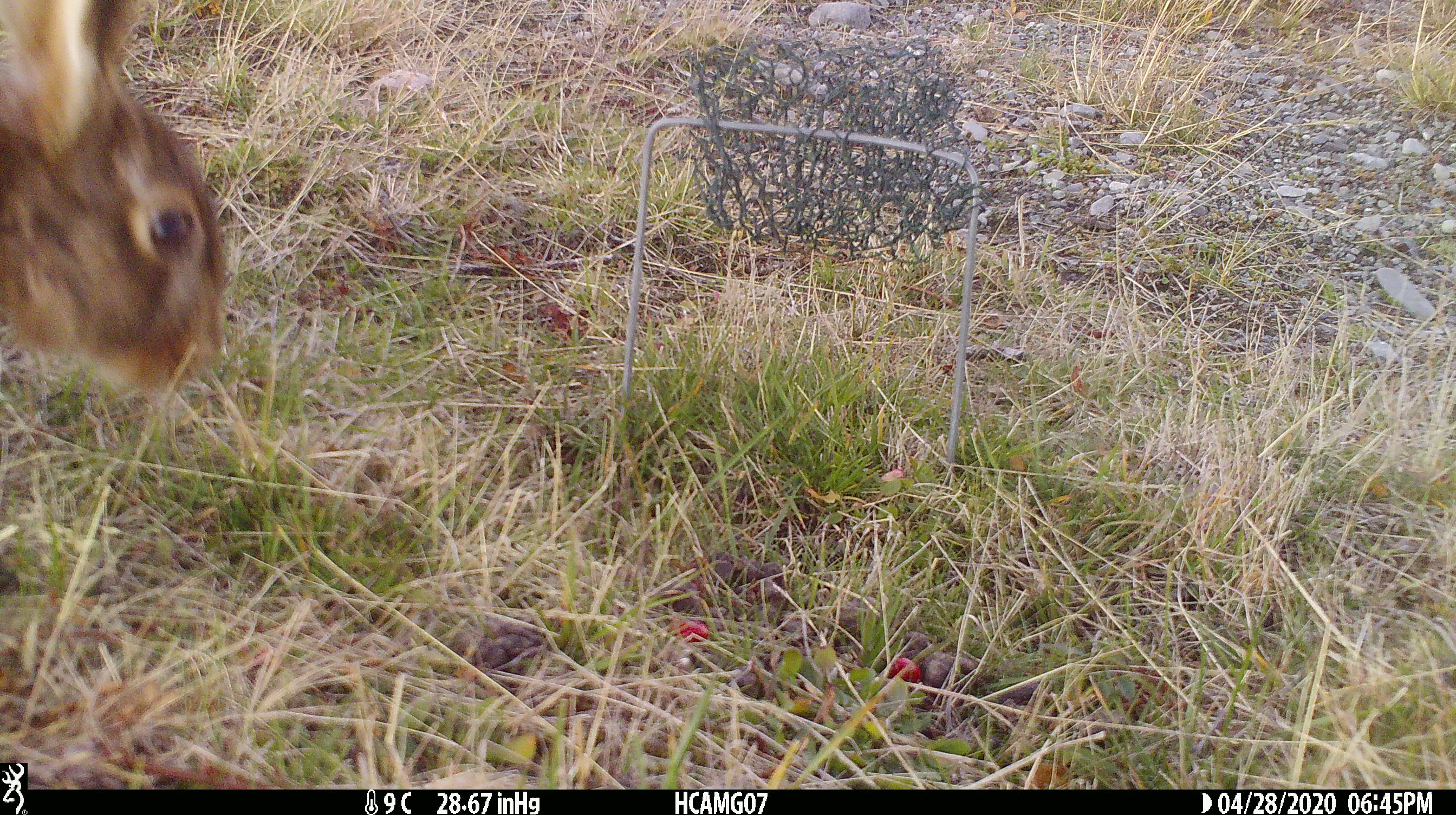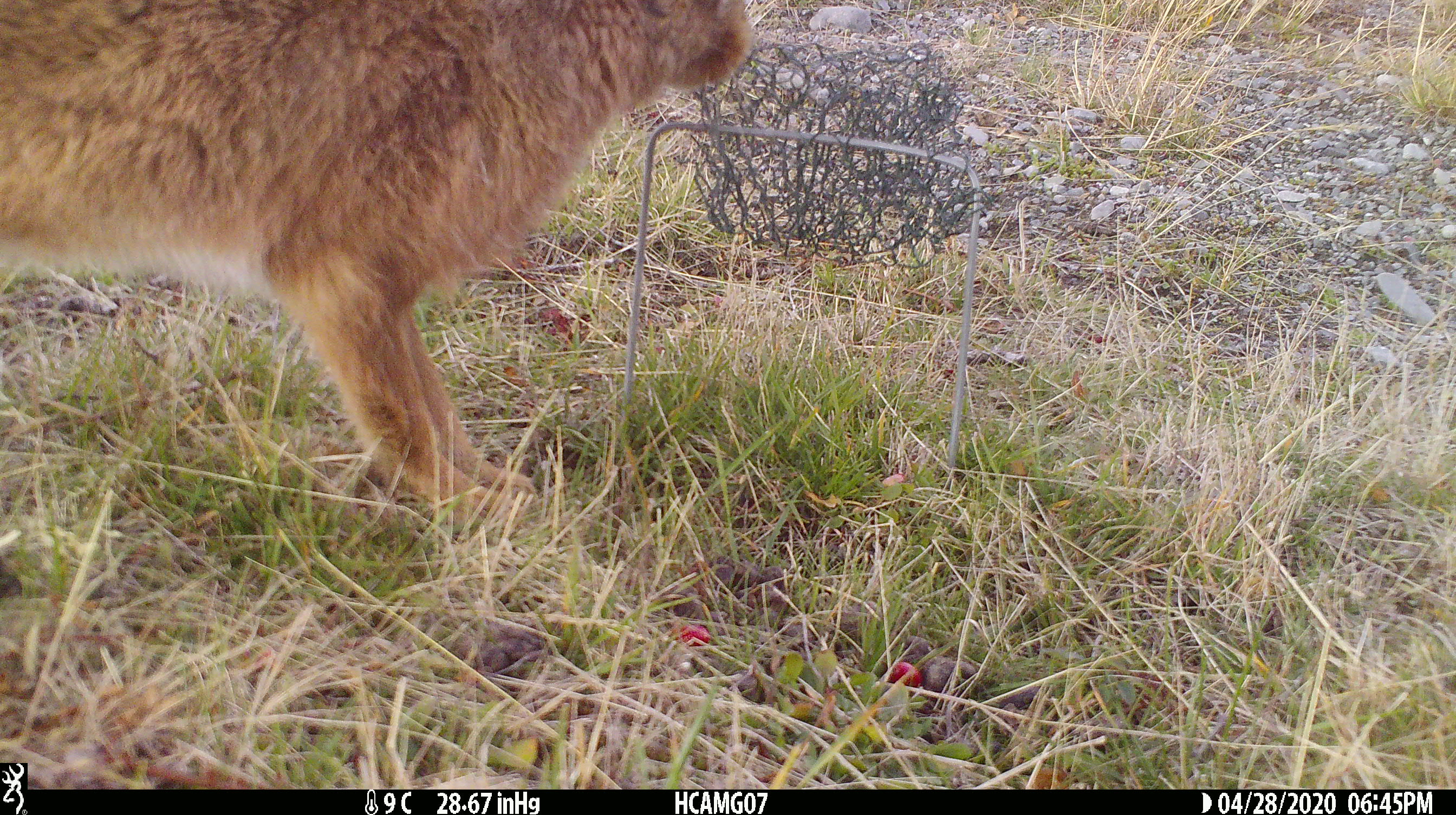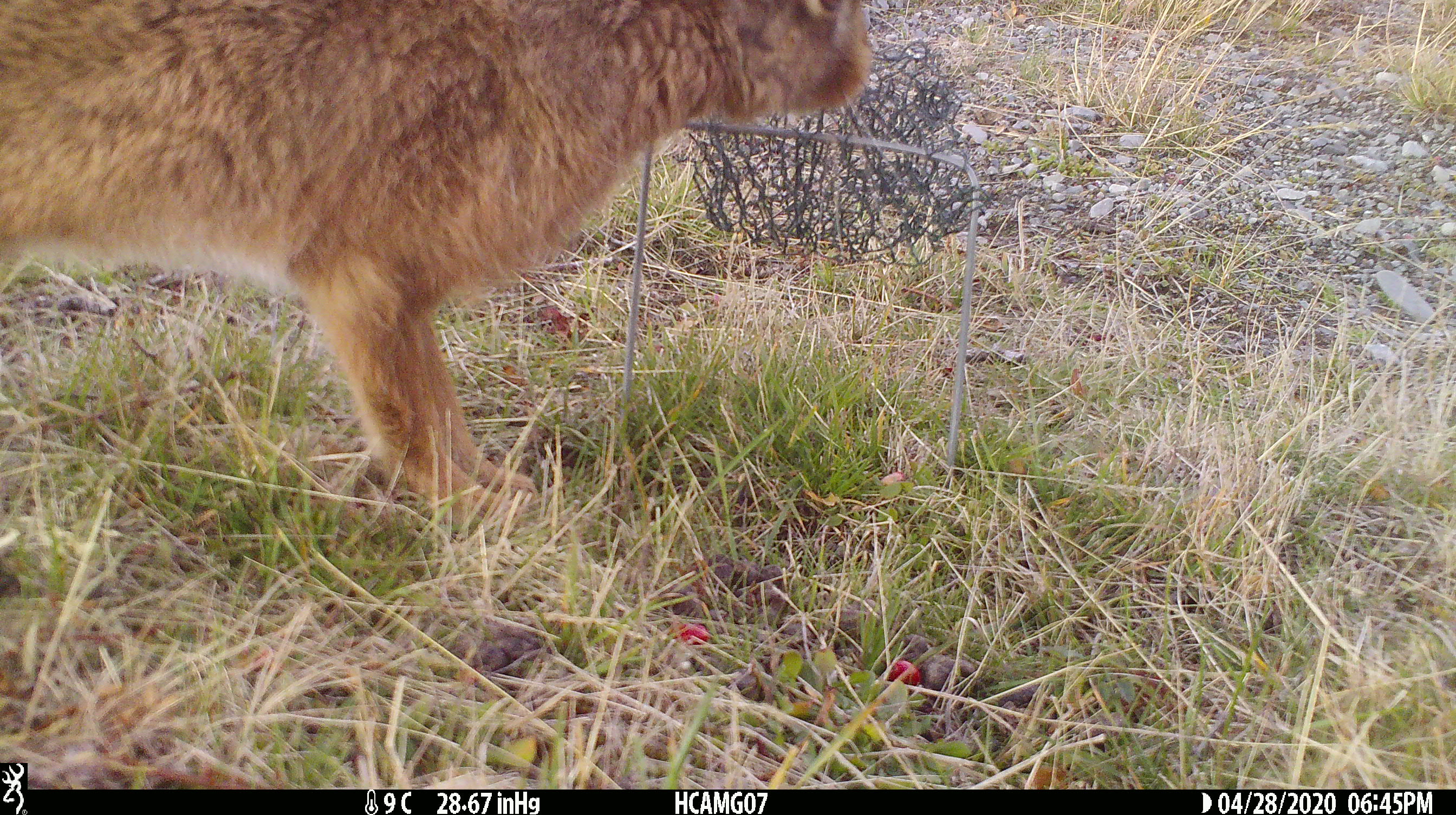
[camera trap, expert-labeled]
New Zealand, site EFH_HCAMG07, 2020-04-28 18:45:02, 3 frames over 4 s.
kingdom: Animalia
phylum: Chordata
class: Mammalia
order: Lagomorpha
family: Leporidae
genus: Lepus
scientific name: Lepus europaeus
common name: brown hare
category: hare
Hare (brown hare) (Lepus europaeus).